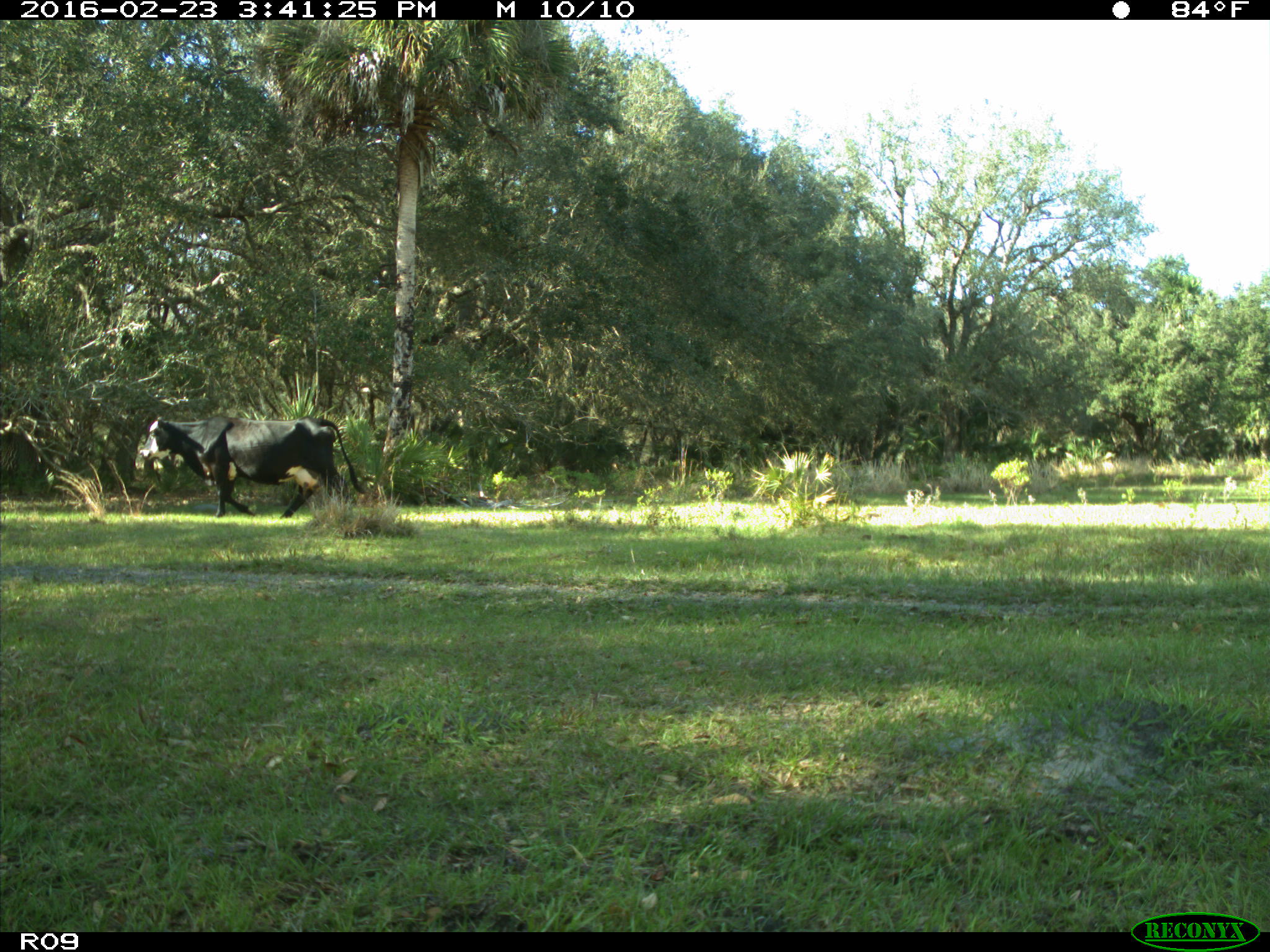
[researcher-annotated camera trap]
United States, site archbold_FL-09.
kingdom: Animalia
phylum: Chordata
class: Mammalia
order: Artiodactyla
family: Bovidae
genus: Bos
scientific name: Bos taurus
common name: domestic cow